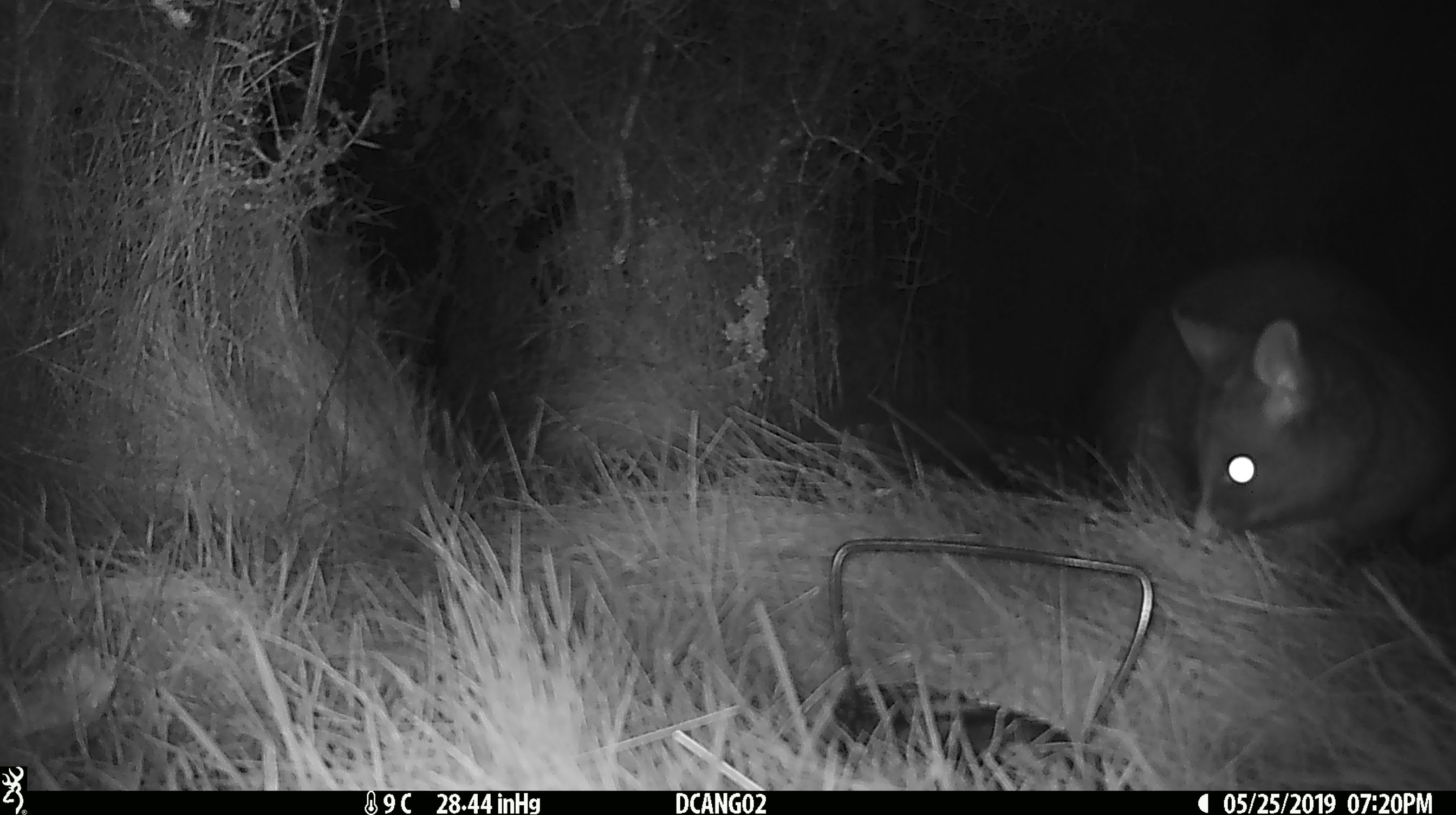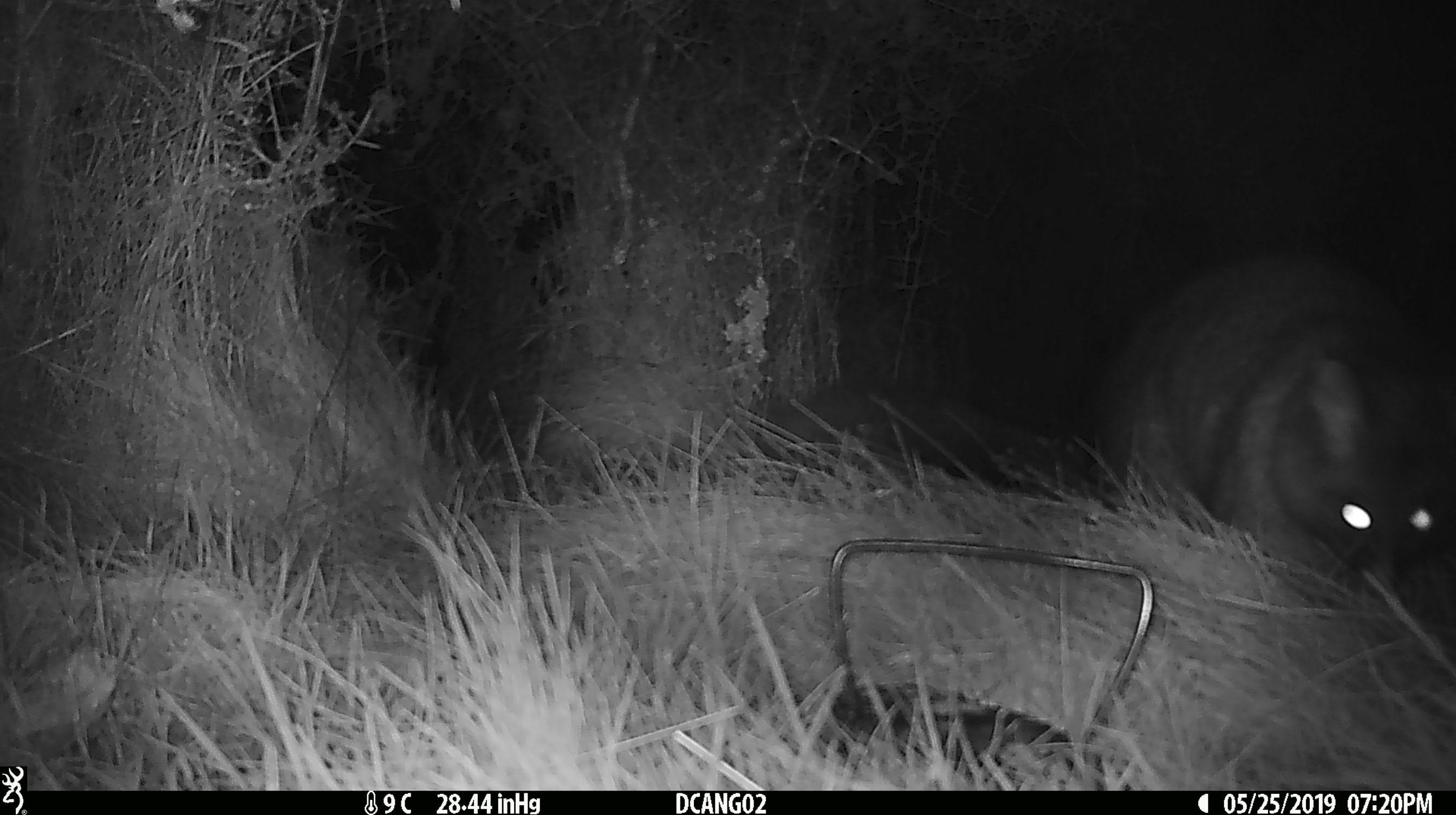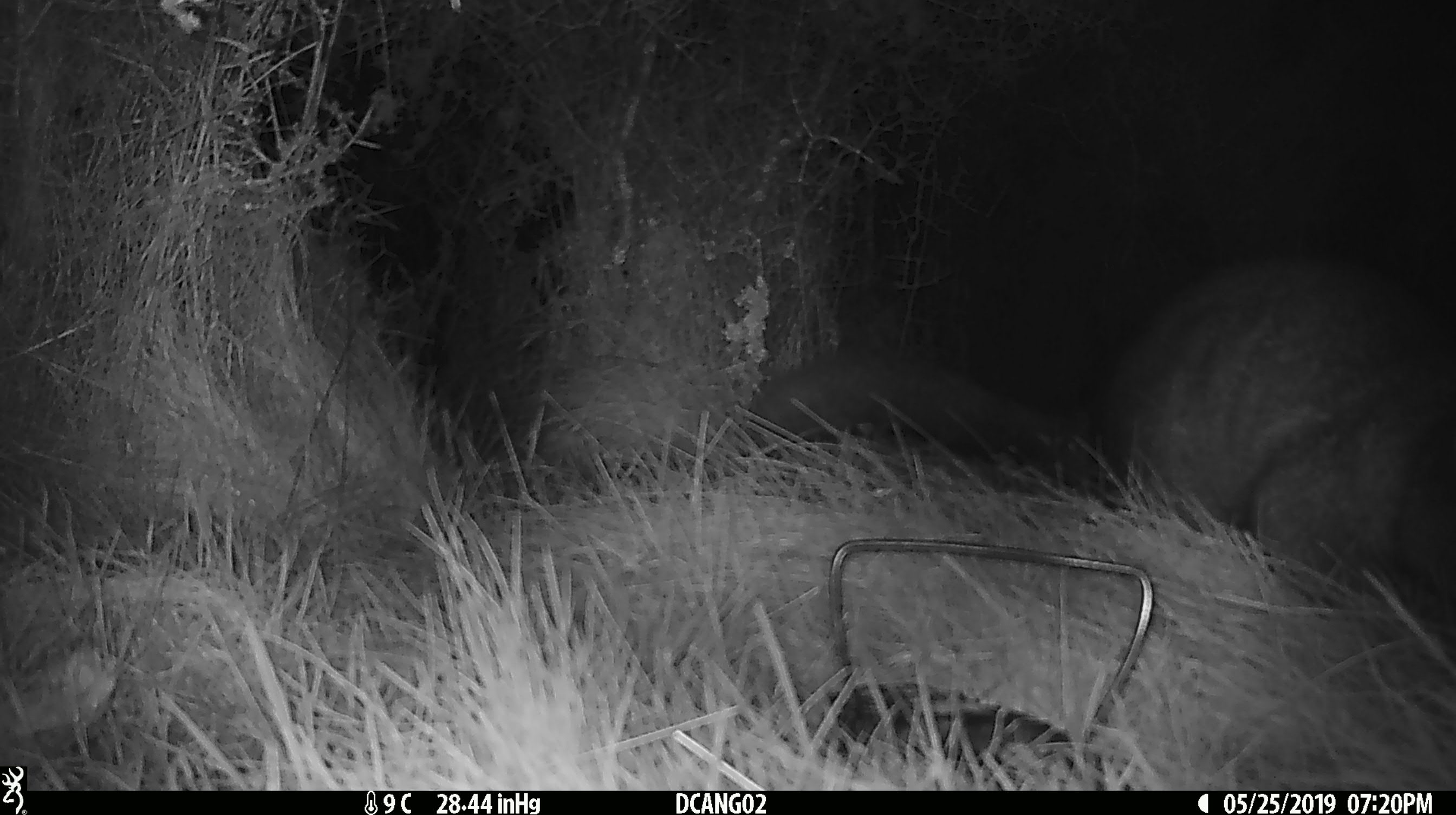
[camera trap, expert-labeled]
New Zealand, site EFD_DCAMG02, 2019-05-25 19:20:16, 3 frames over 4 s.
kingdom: Animalia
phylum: Chordata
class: Mammalia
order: Diprotodontia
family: Phalangeridae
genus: Trichosurus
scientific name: Trichosurus vulpecula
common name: common brushtail possum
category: possum